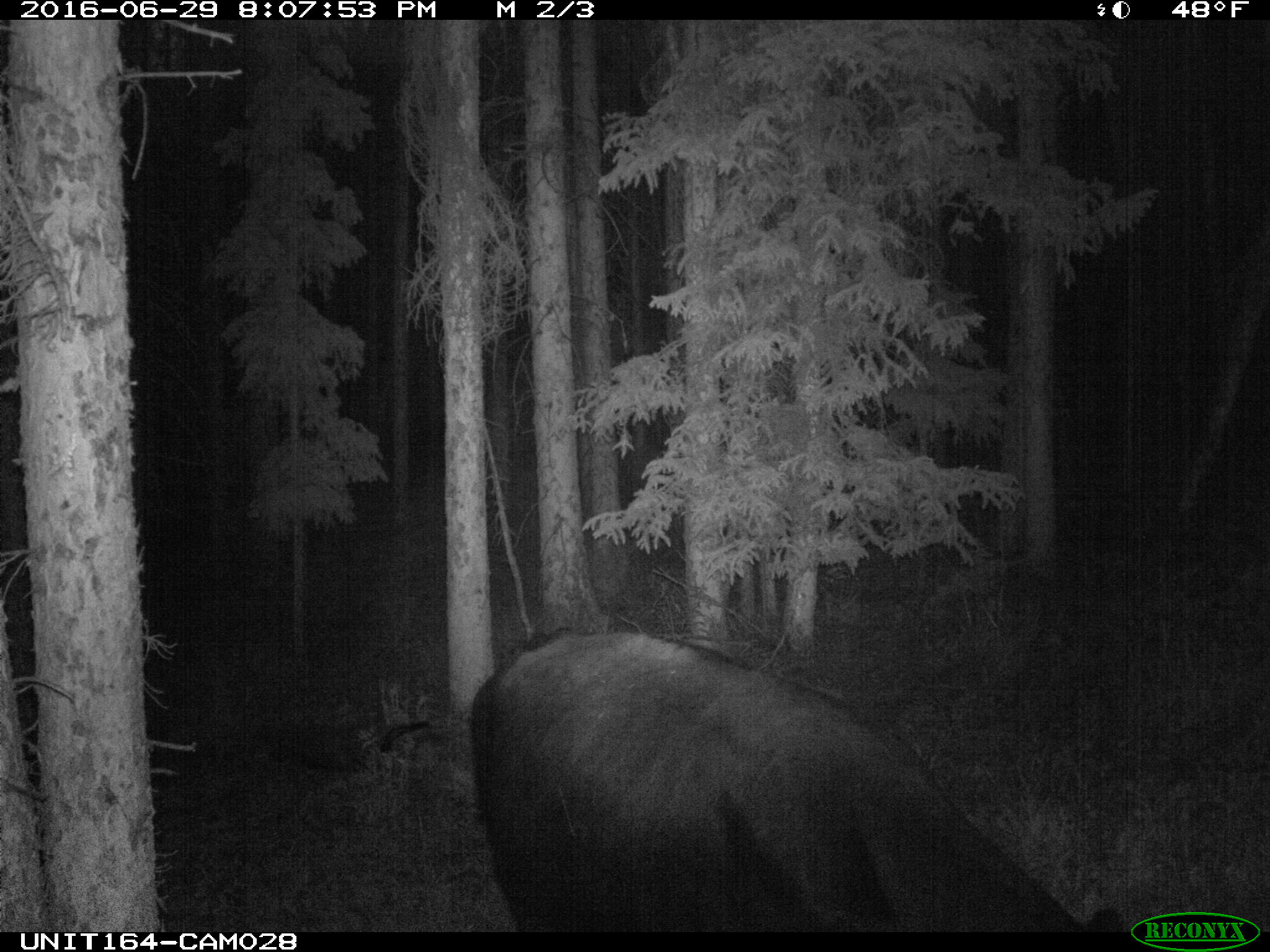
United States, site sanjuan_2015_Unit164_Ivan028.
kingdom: Animalia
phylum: Chordata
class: Mammalia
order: Artiodactyla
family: Bovidae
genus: Bos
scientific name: Bos taurus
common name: domestic cow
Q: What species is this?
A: Bos taurus (domestic cow).